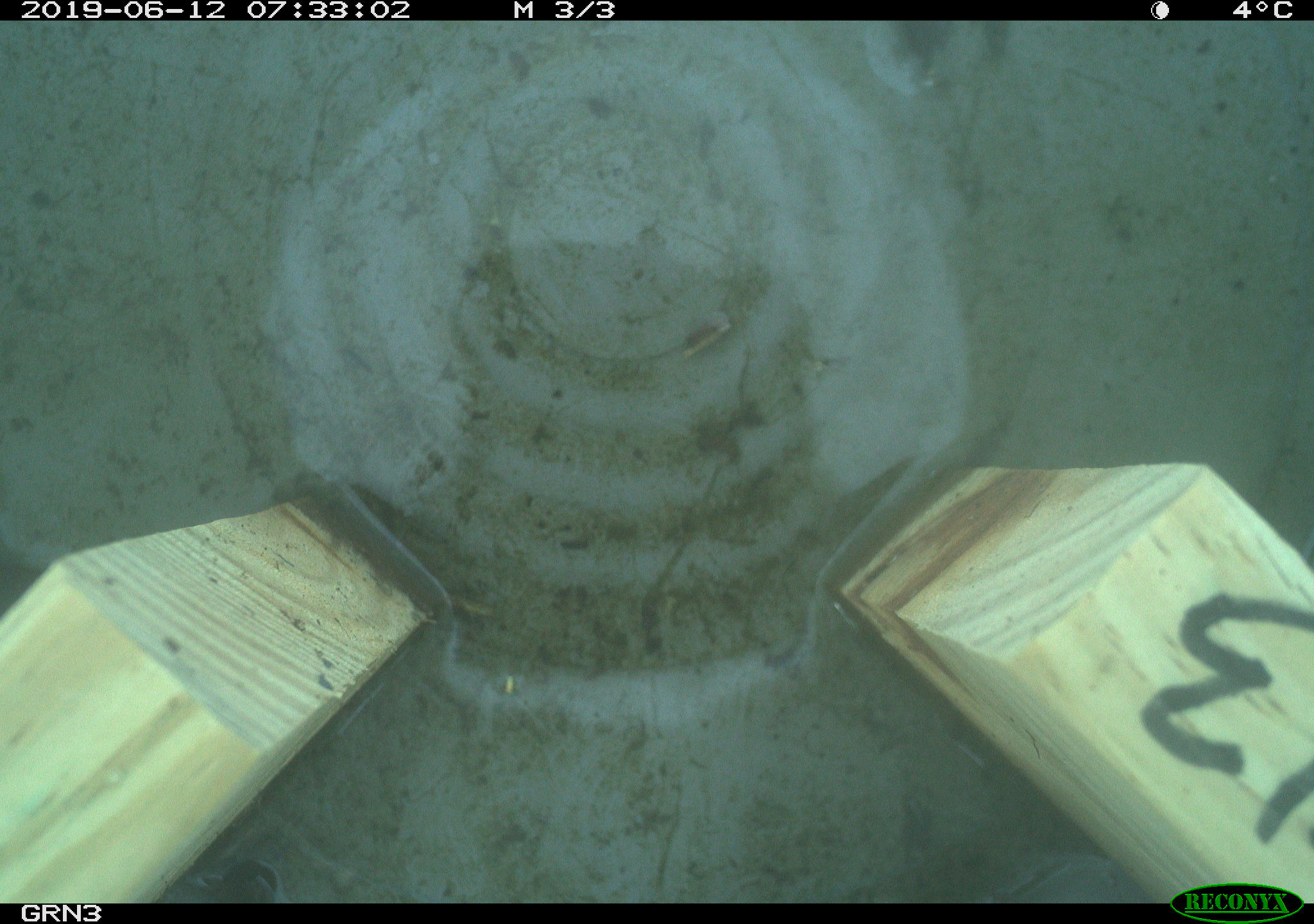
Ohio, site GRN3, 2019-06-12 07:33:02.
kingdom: Animalia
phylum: Chordata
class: Mammalia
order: Eulipotyphla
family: Soricidae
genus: Sorex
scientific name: Sorex cinereus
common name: masked shrew